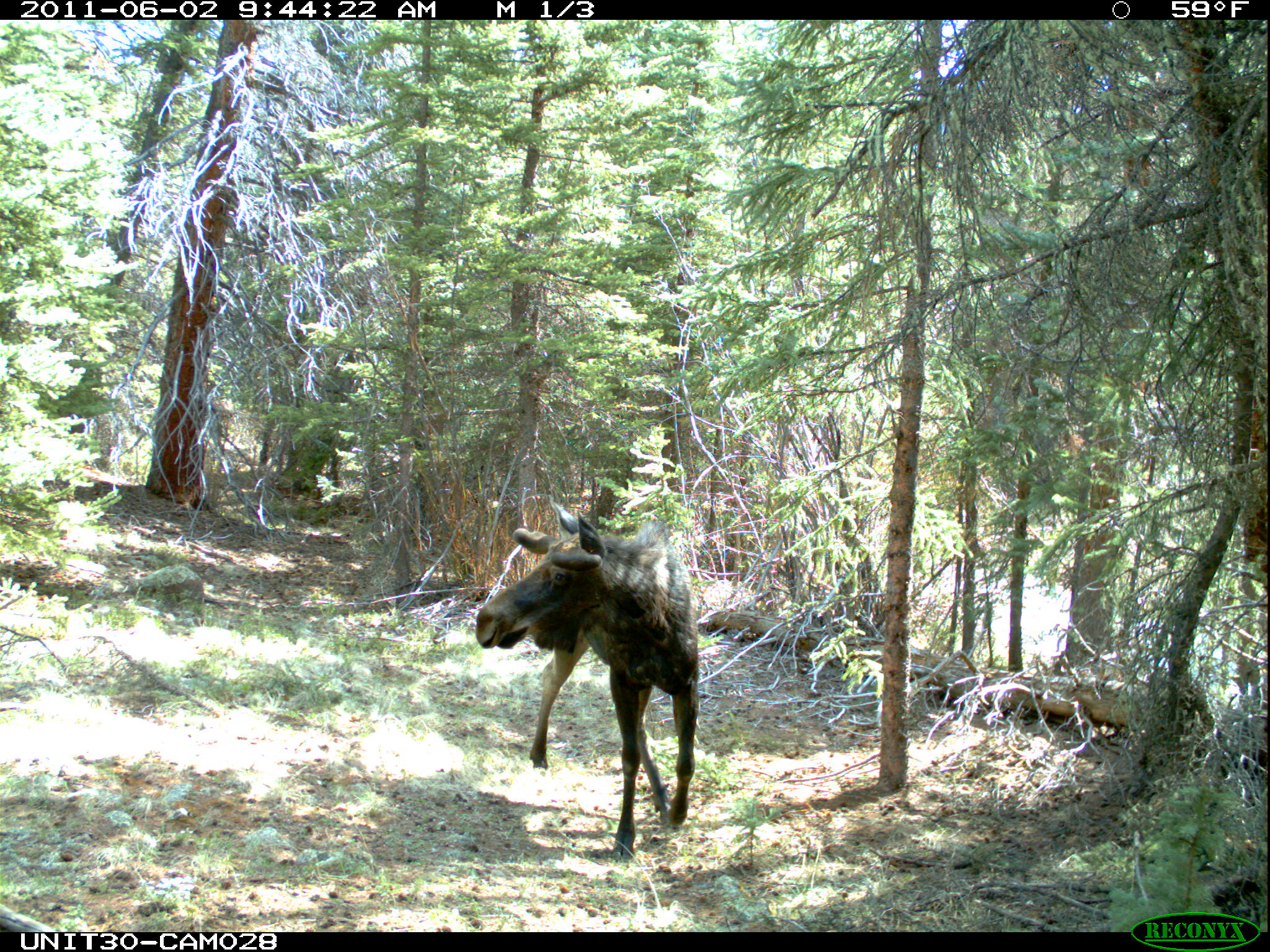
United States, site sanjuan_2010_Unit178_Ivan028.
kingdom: Animalia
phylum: Chordata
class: Mammalia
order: Artiodactyla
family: Cervidae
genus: Alces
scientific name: Alces alces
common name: moose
Alces alces (moose).